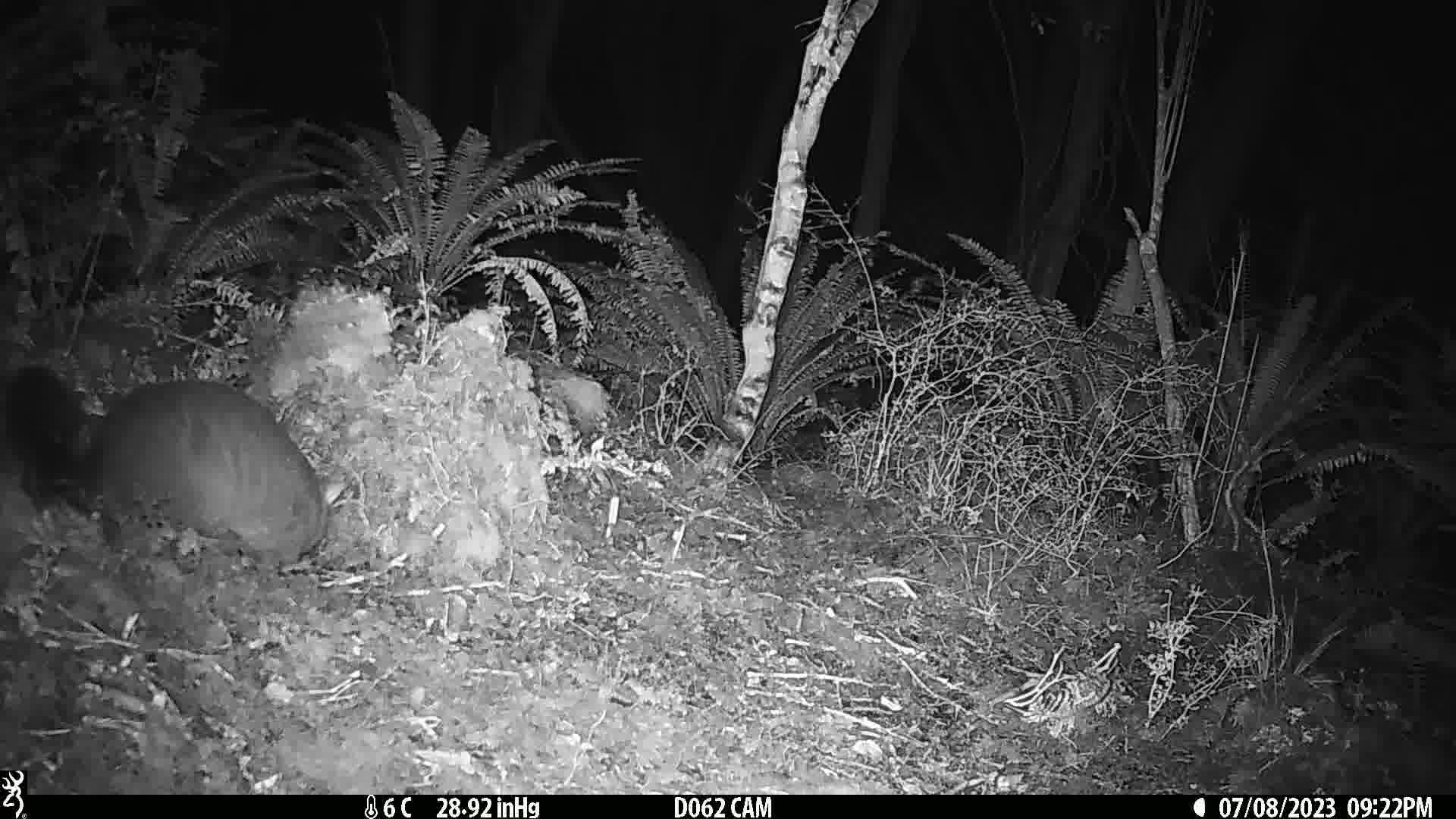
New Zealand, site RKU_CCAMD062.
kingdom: Animalia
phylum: Chordata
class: Mammalia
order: Diprotodontia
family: Phalangeridae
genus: Trichosurus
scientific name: Trichosurus vulpecula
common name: common brushtail possum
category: possum